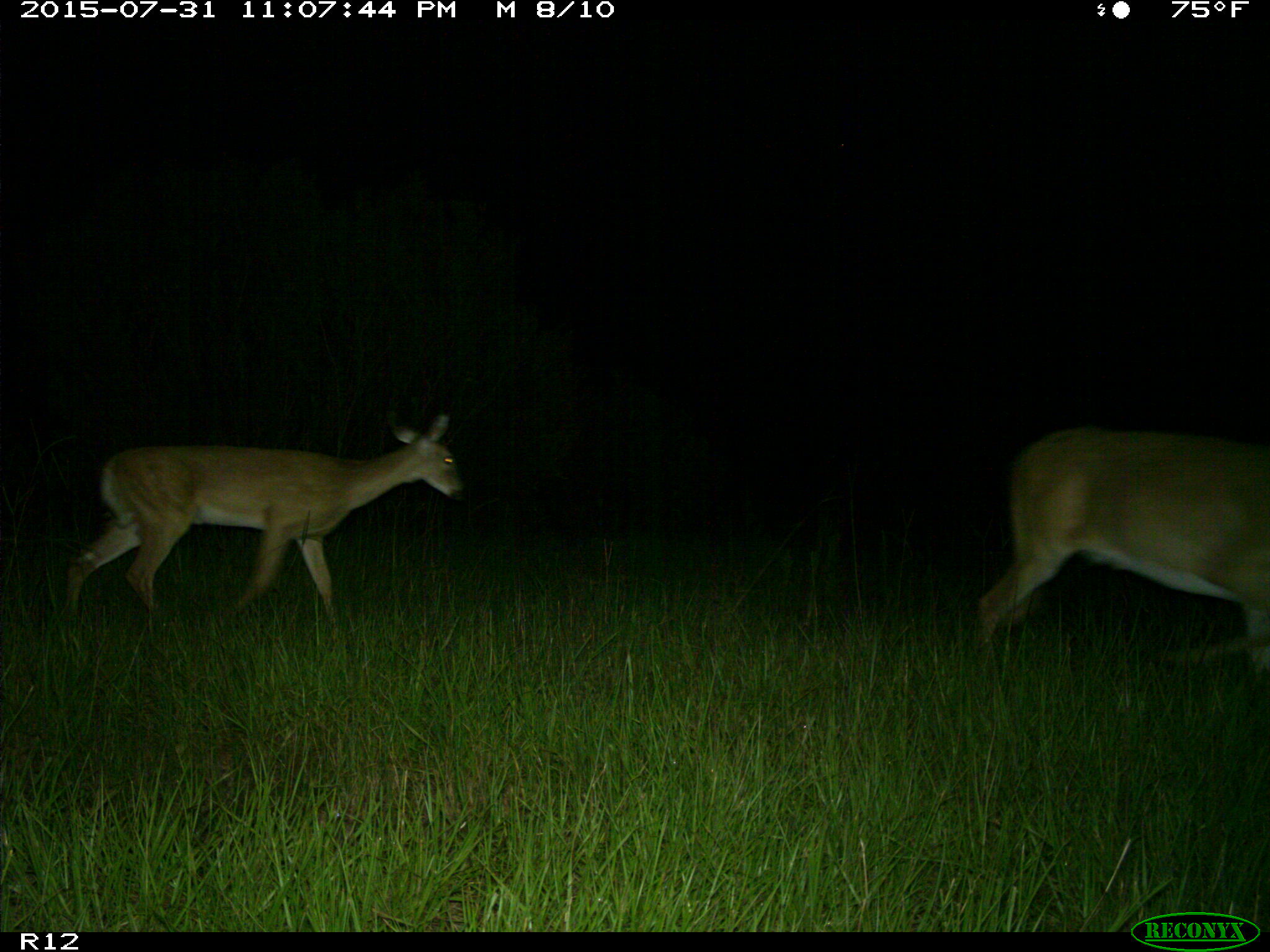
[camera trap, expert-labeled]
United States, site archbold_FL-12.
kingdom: Animalia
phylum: Chordata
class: Mammalia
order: Artiodactyla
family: Cervidae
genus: Odocoileus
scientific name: Odocoileus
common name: deer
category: unidentified deer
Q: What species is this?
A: Unidentified deer (deer) (Odocoileus).